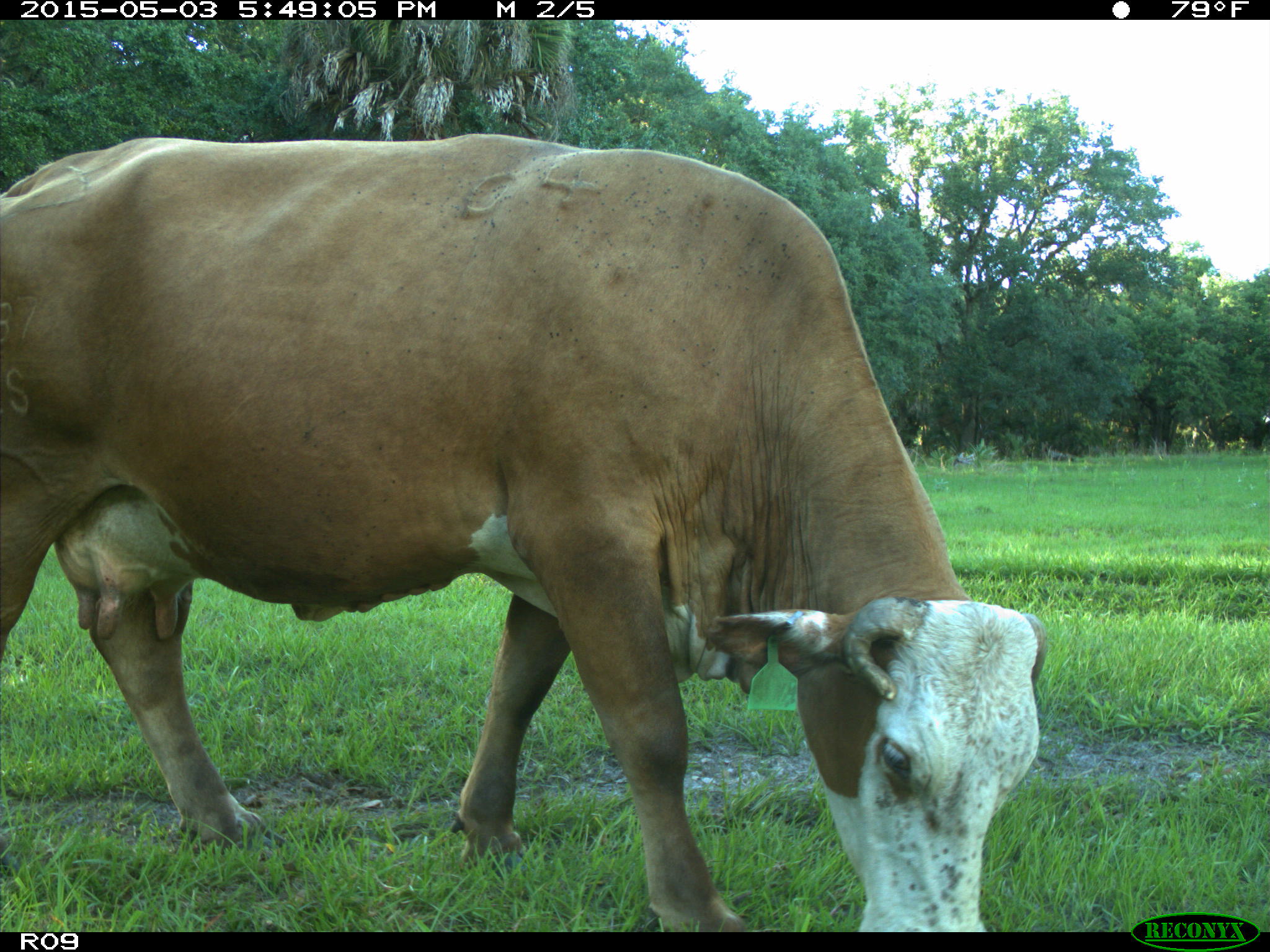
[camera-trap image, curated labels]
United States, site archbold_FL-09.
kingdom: Animalia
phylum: Chordata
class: Mammalia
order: Artiodactyla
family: Bovidae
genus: Bos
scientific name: Bos taurus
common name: domestic cow